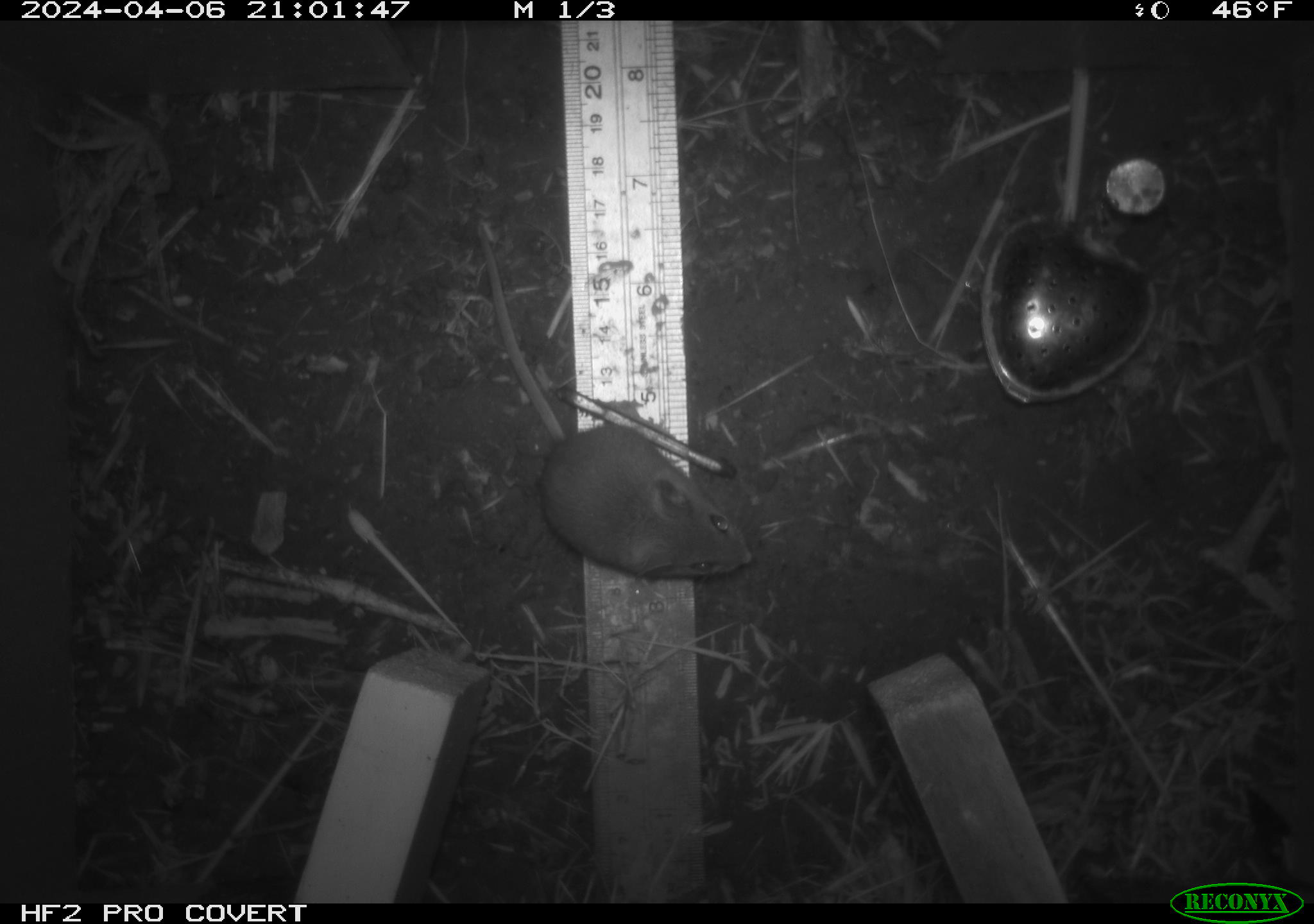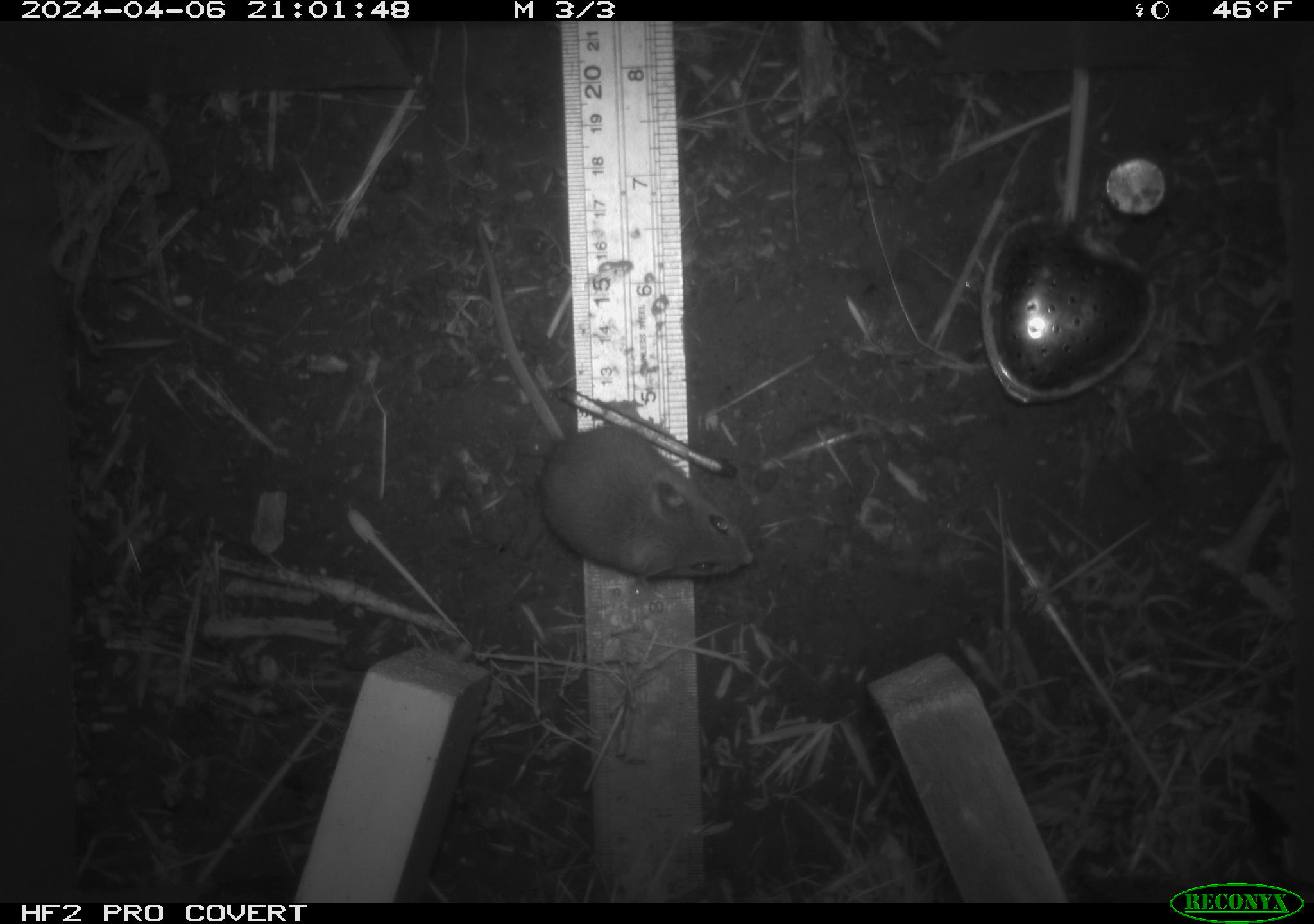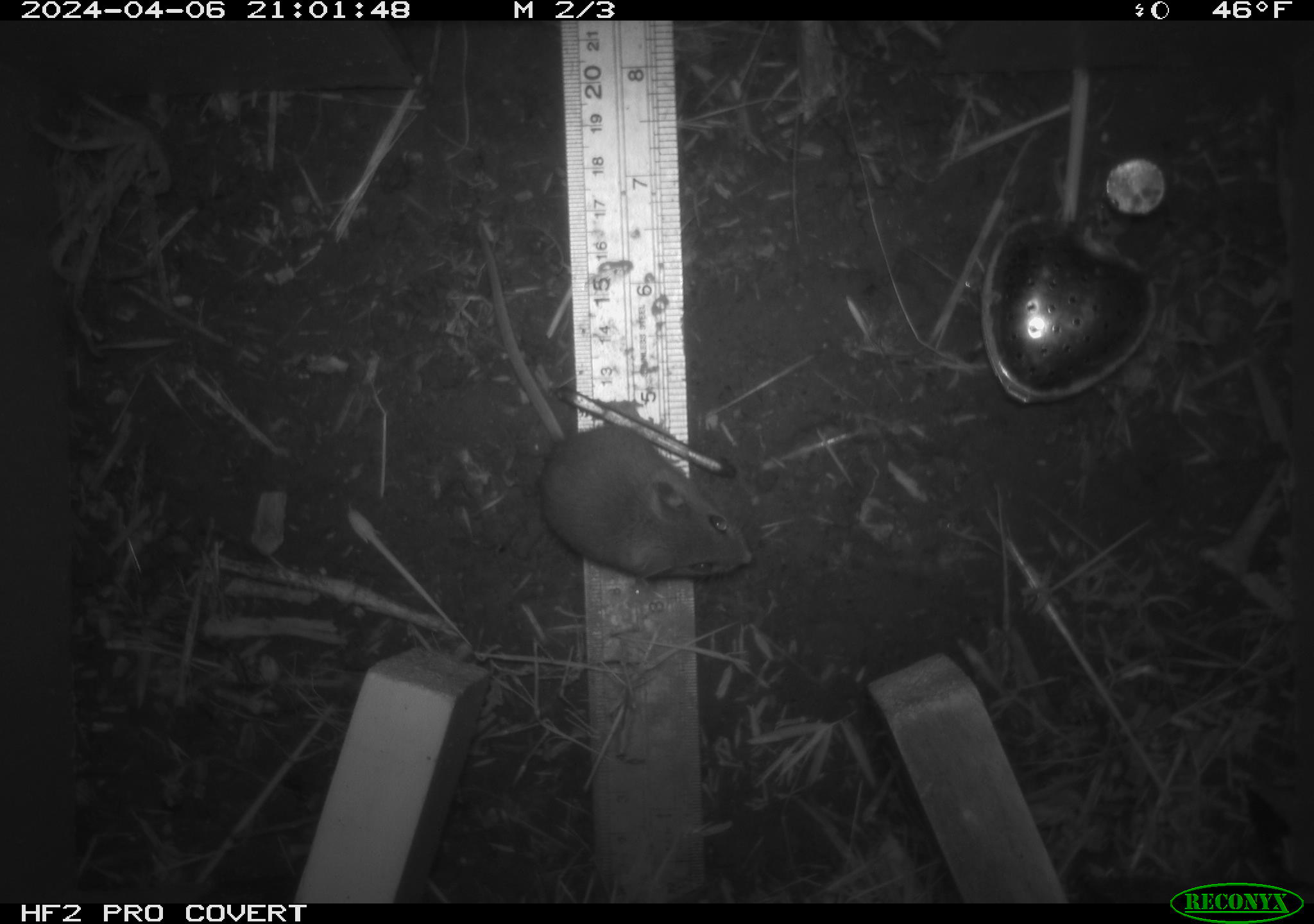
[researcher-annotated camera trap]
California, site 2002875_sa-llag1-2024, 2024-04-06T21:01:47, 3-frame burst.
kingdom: Animalia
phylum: Chordata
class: Mammalia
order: Rodentia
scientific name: Rodentia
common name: mouse species